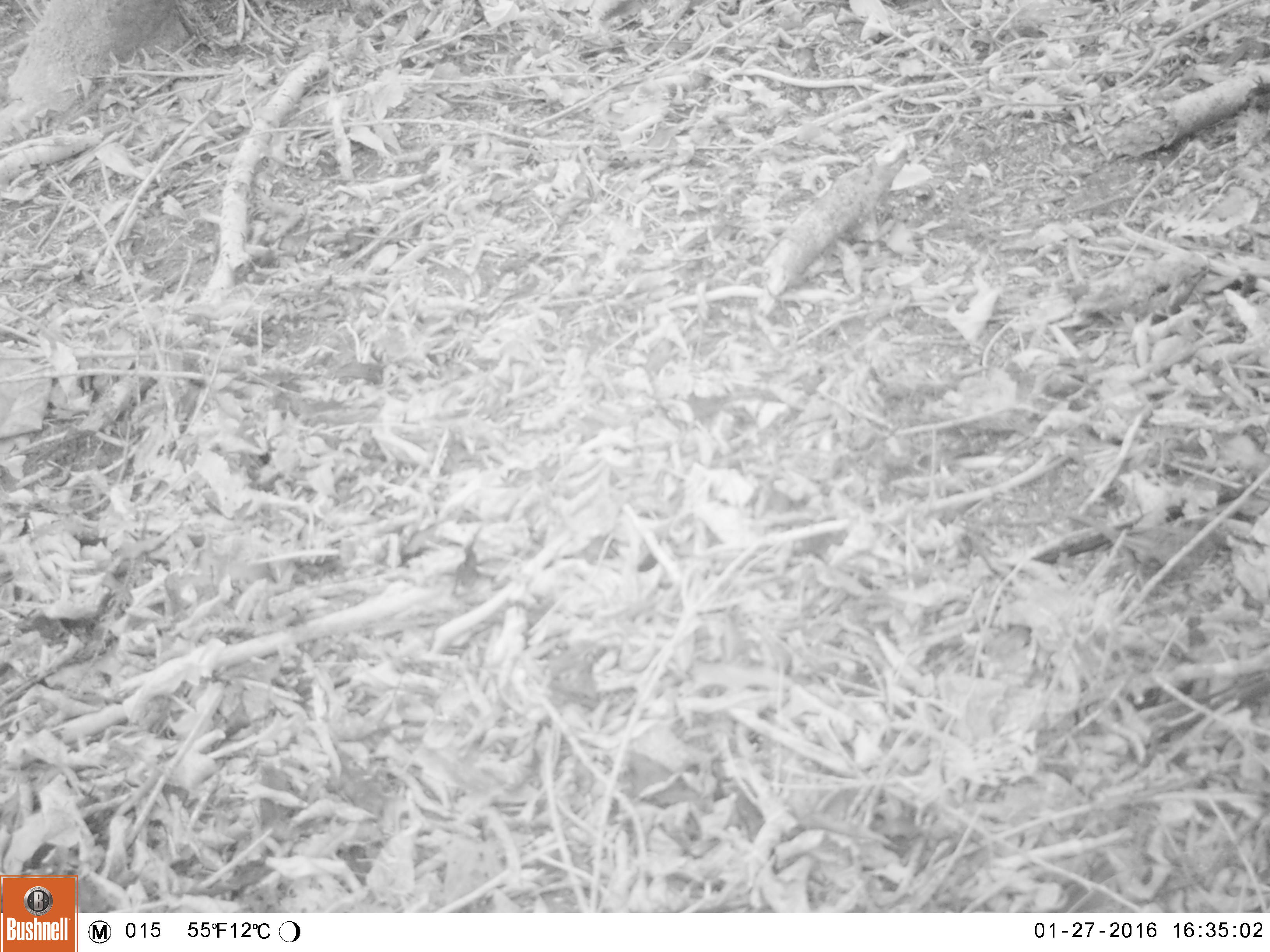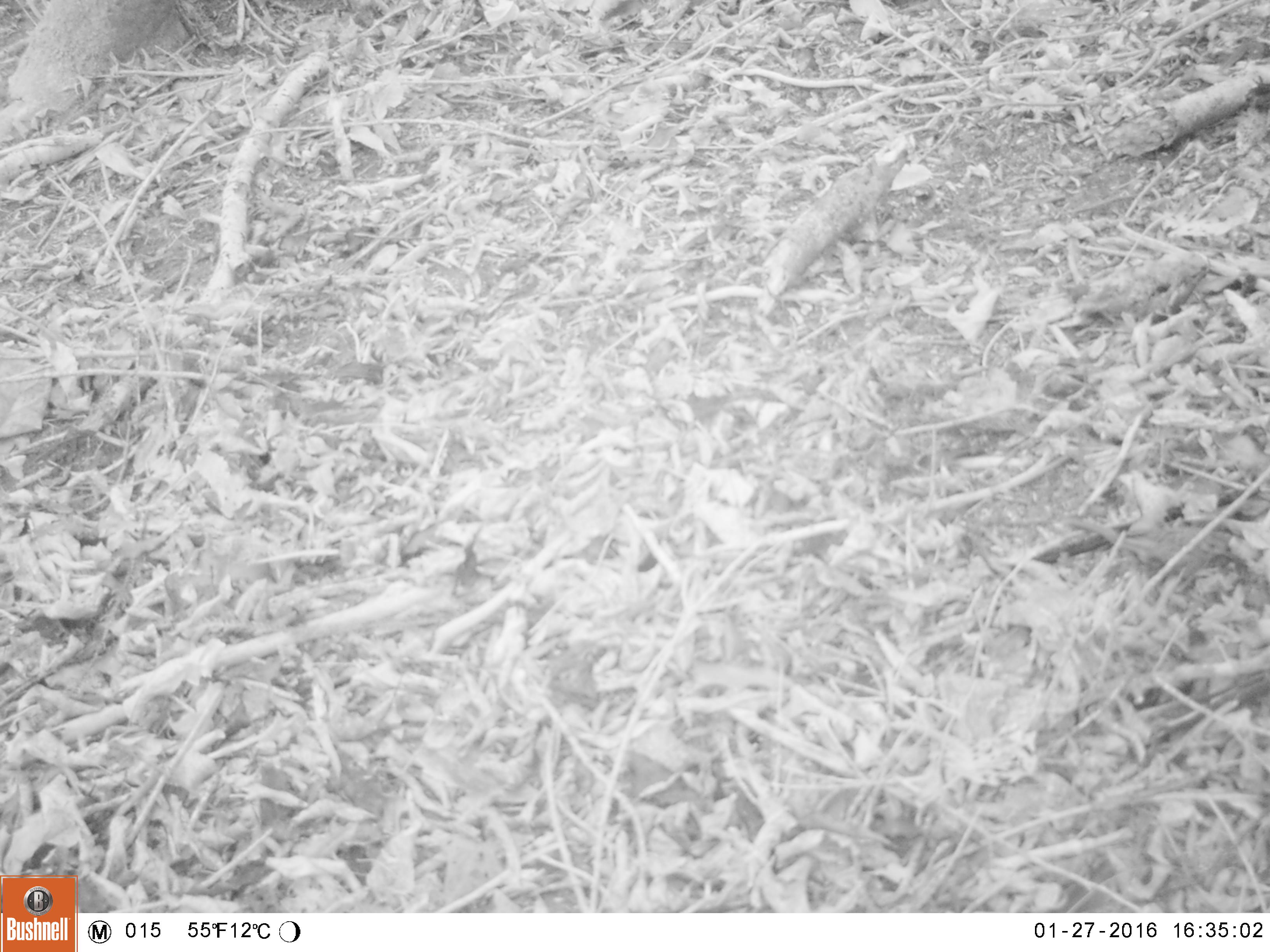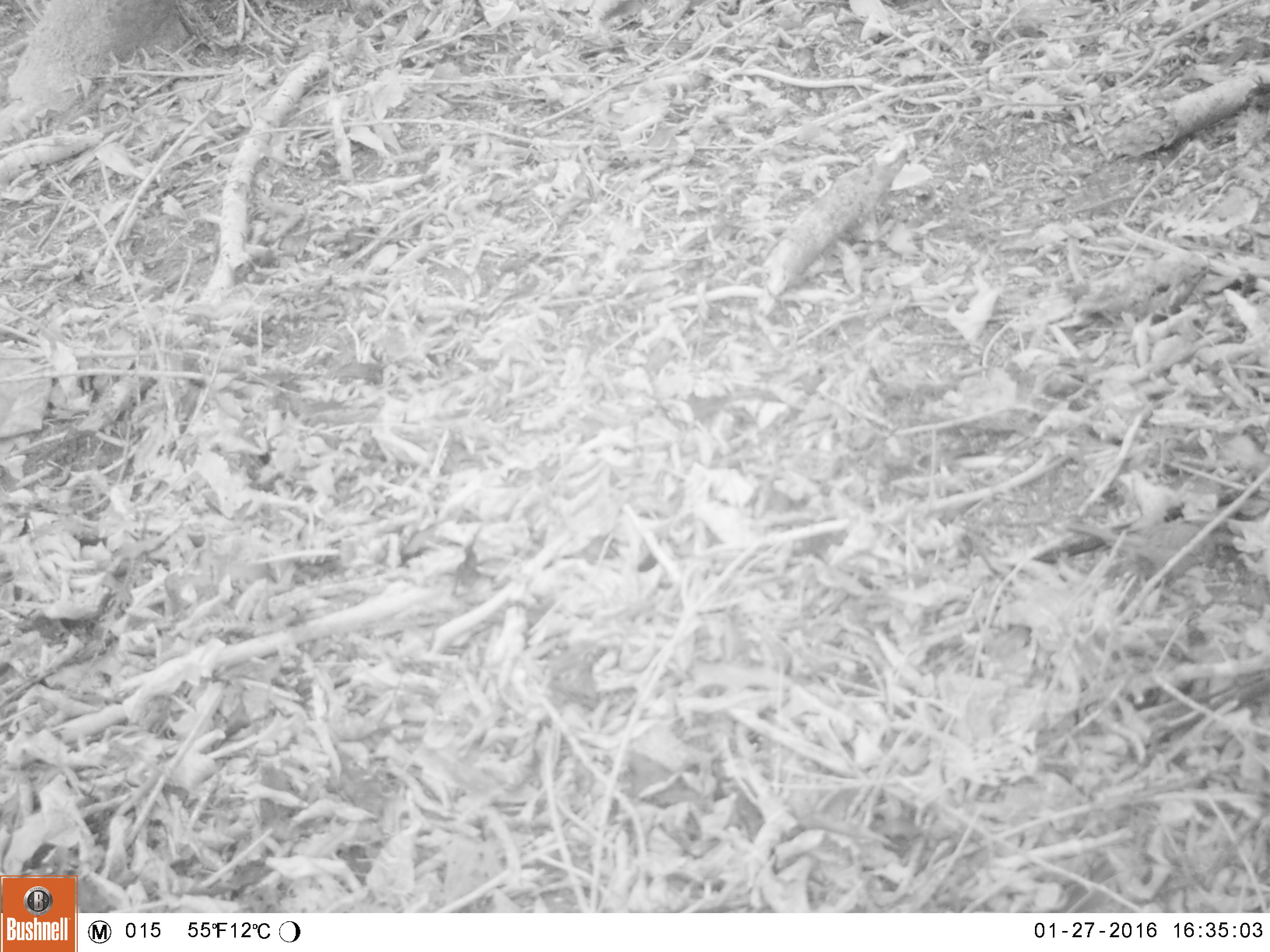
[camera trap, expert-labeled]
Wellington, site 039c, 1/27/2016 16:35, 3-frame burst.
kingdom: Animalia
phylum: Chordata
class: Aves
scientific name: Aves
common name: bird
Bird (Aves).